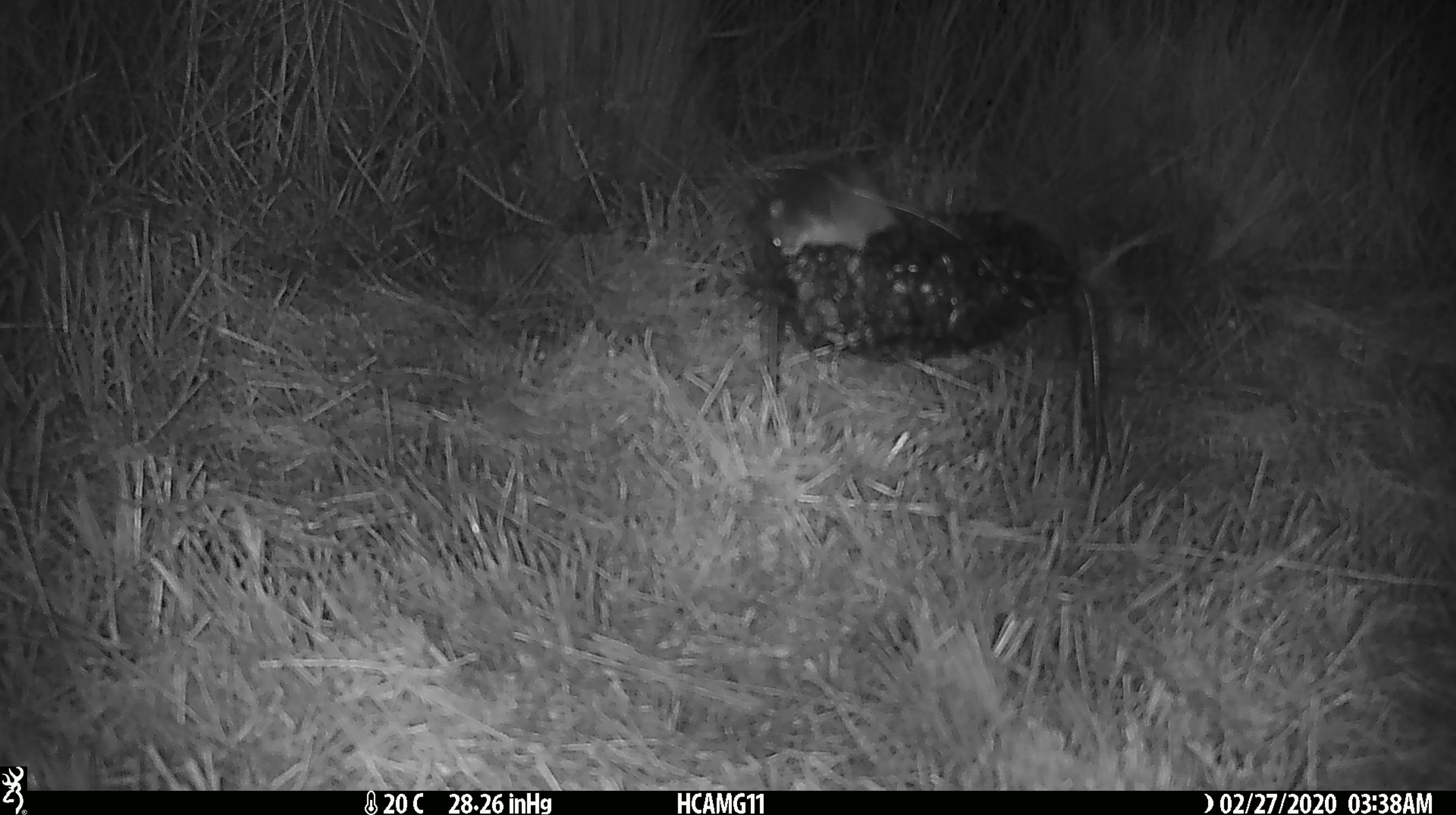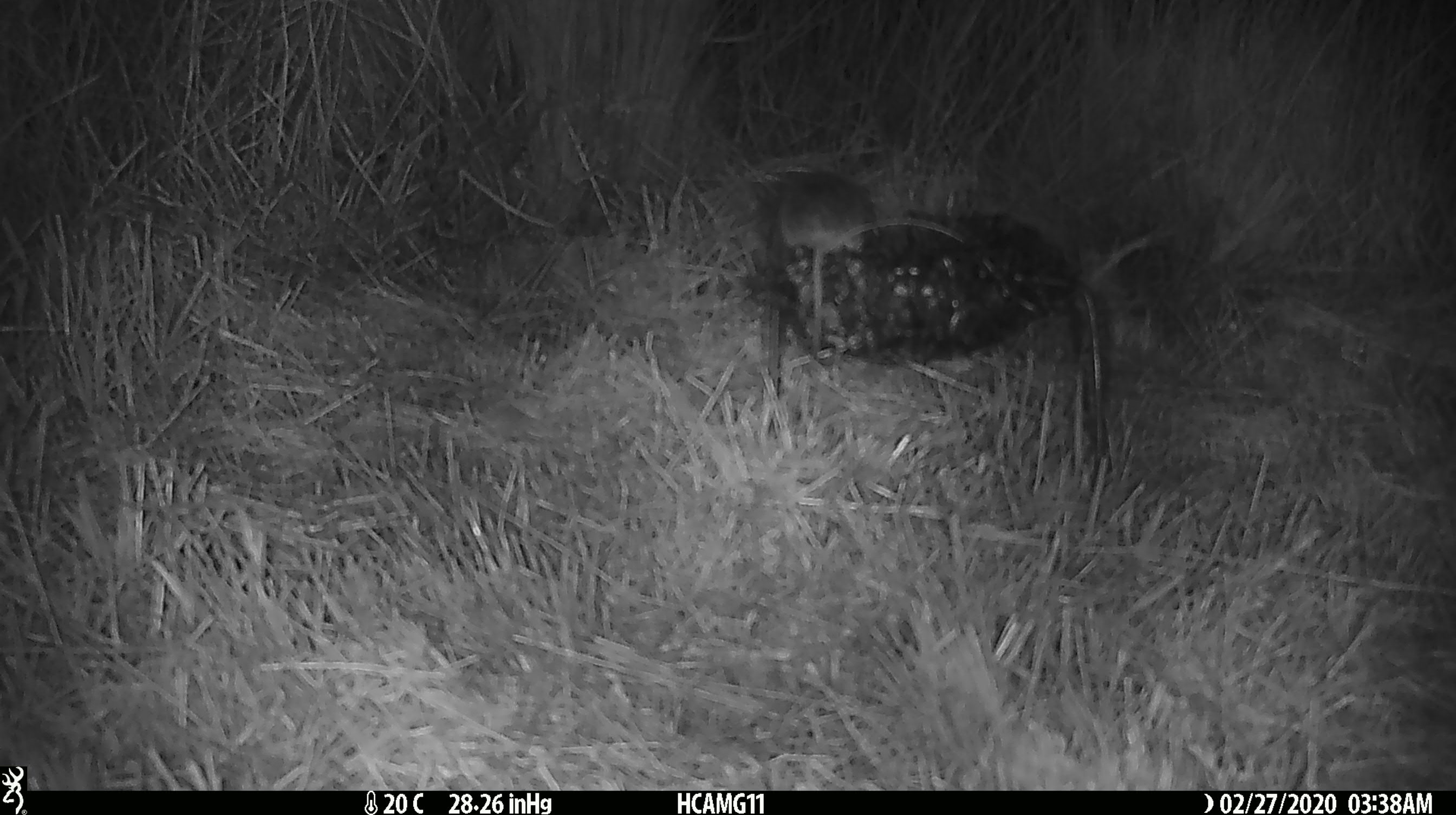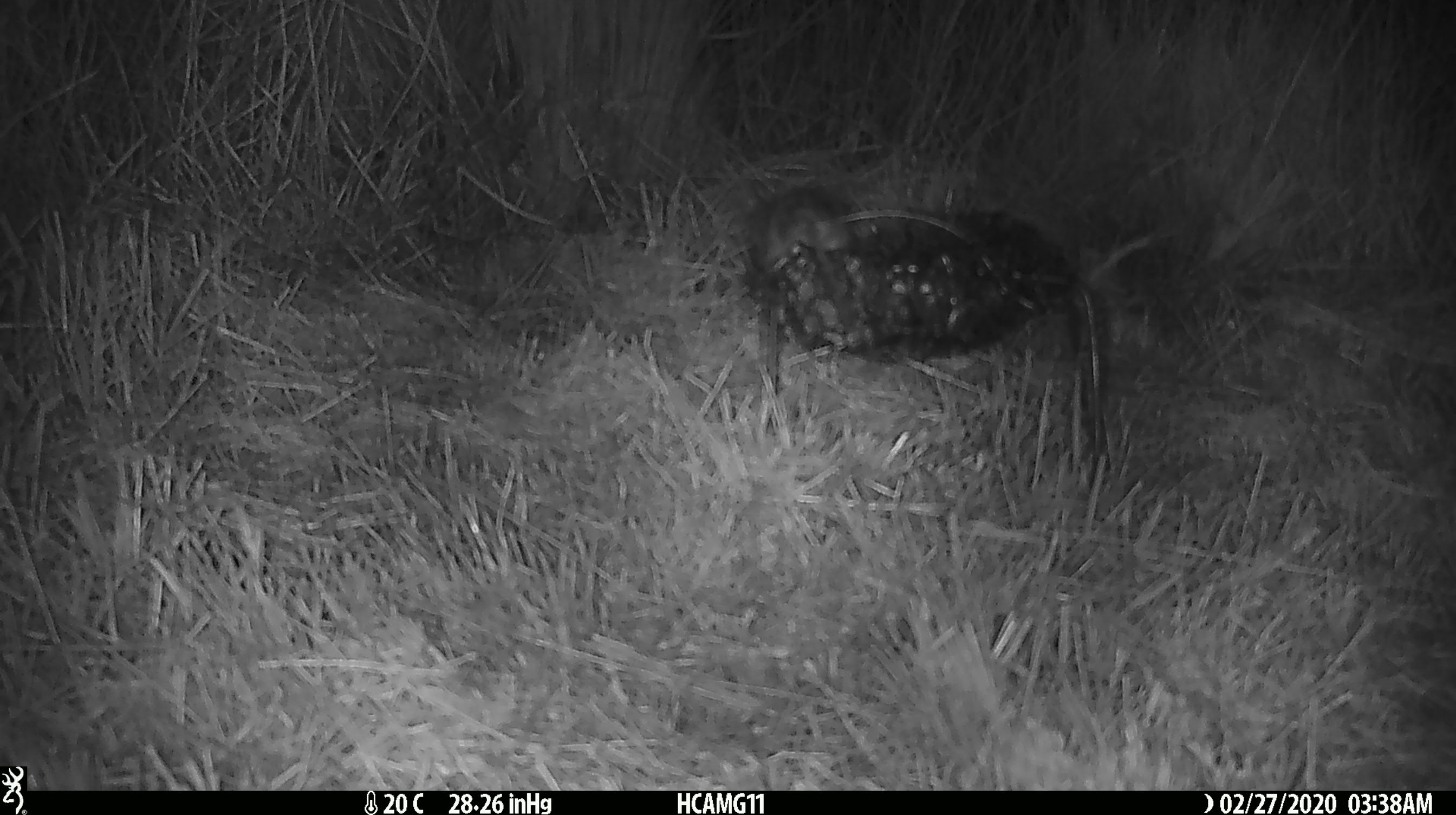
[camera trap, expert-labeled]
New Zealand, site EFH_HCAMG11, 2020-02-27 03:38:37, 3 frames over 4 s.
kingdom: Animalia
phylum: Chordata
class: Mammalia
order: Rodentia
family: Muridae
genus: Mus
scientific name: Mus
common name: mouse